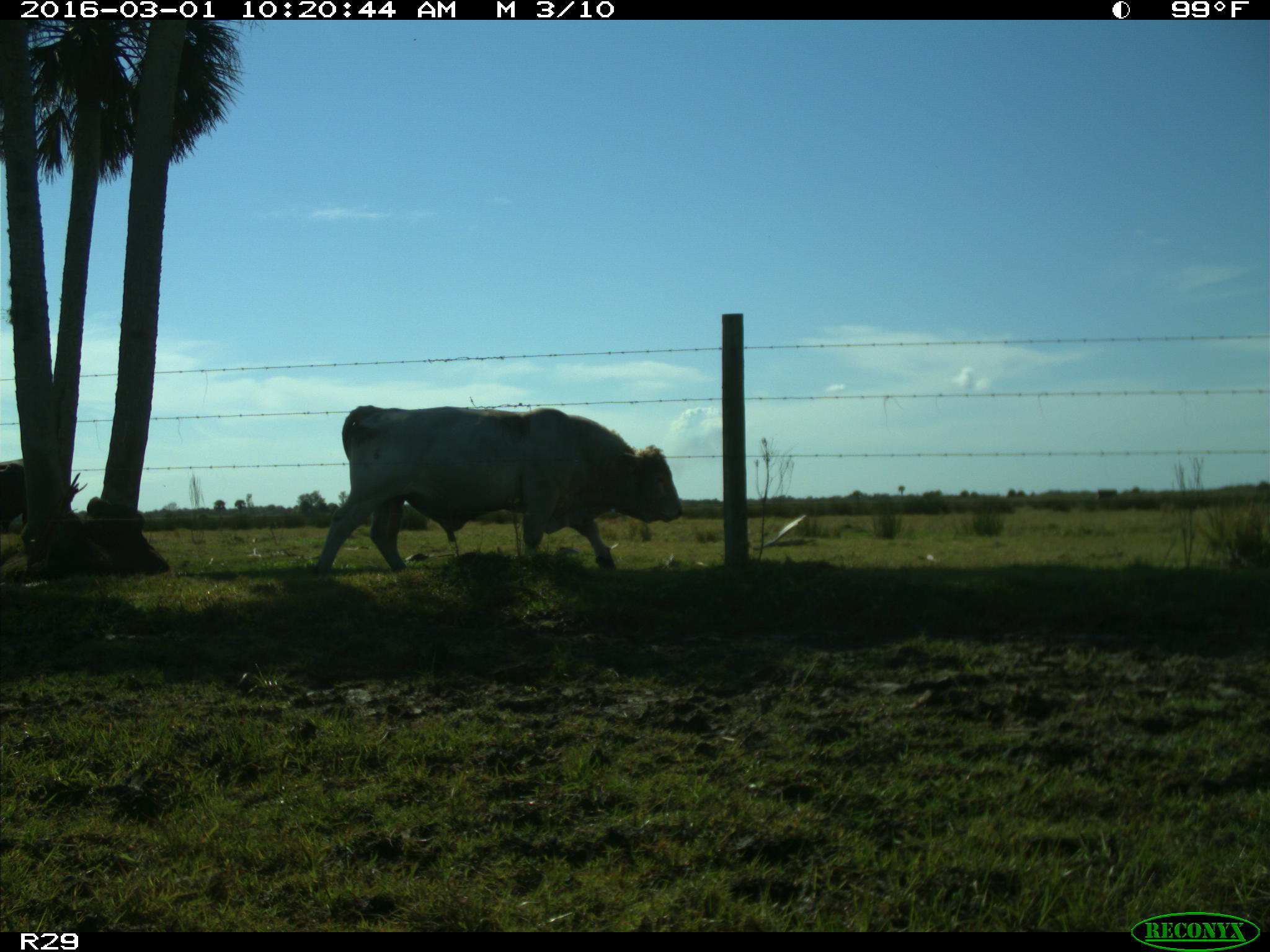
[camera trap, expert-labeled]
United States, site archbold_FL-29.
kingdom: Animalia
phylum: Chordata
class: Mammalia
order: Artiodactyla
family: Bovidae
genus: Bos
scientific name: Bos taurus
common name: domestic cow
Bos taurus (domestic cow).